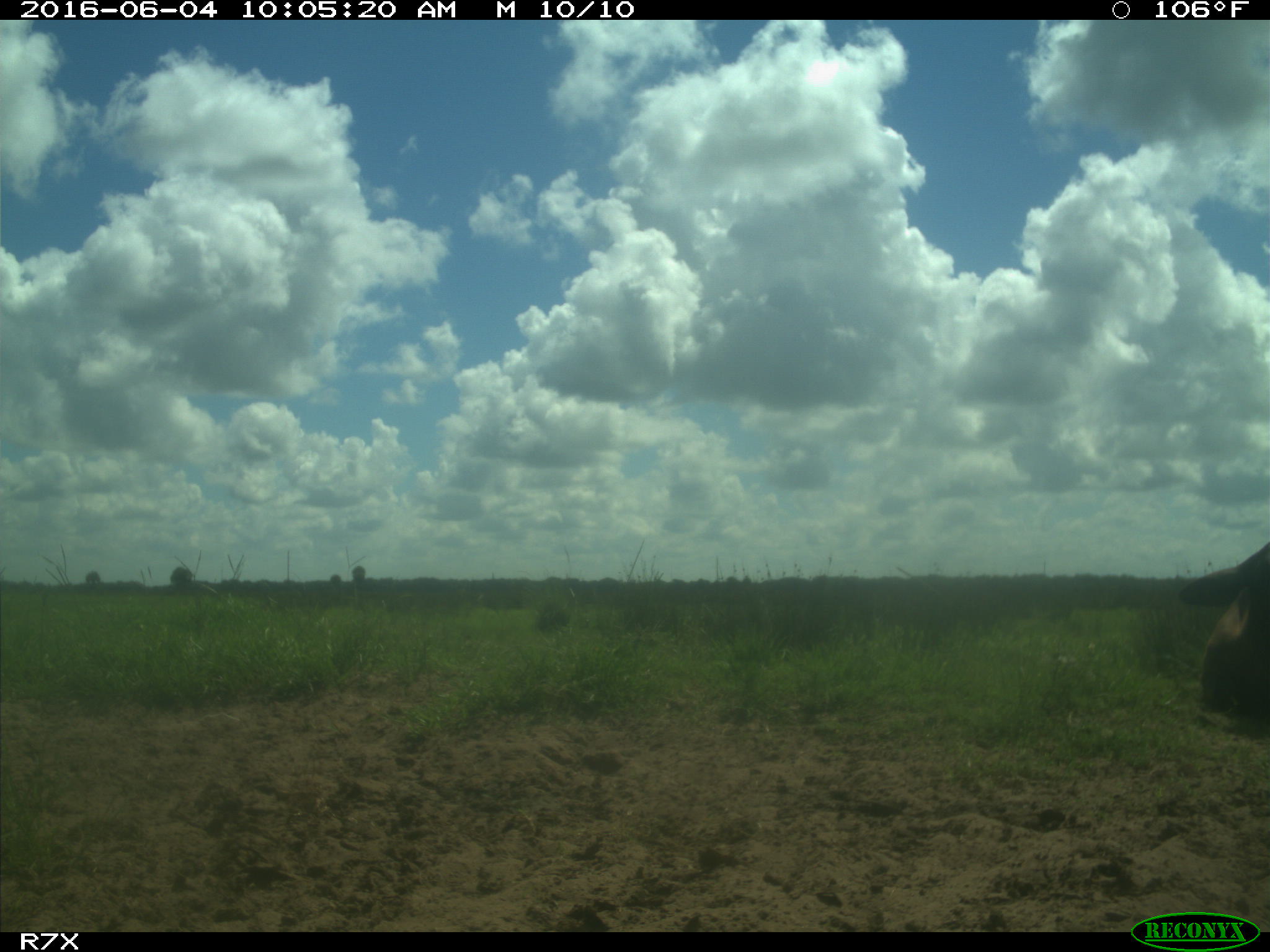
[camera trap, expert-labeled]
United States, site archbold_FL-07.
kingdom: Animalia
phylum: Chordata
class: Mammalia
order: Artiodactyla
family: Bovidae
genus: Bos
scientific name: Bos taurus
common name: domestic cow